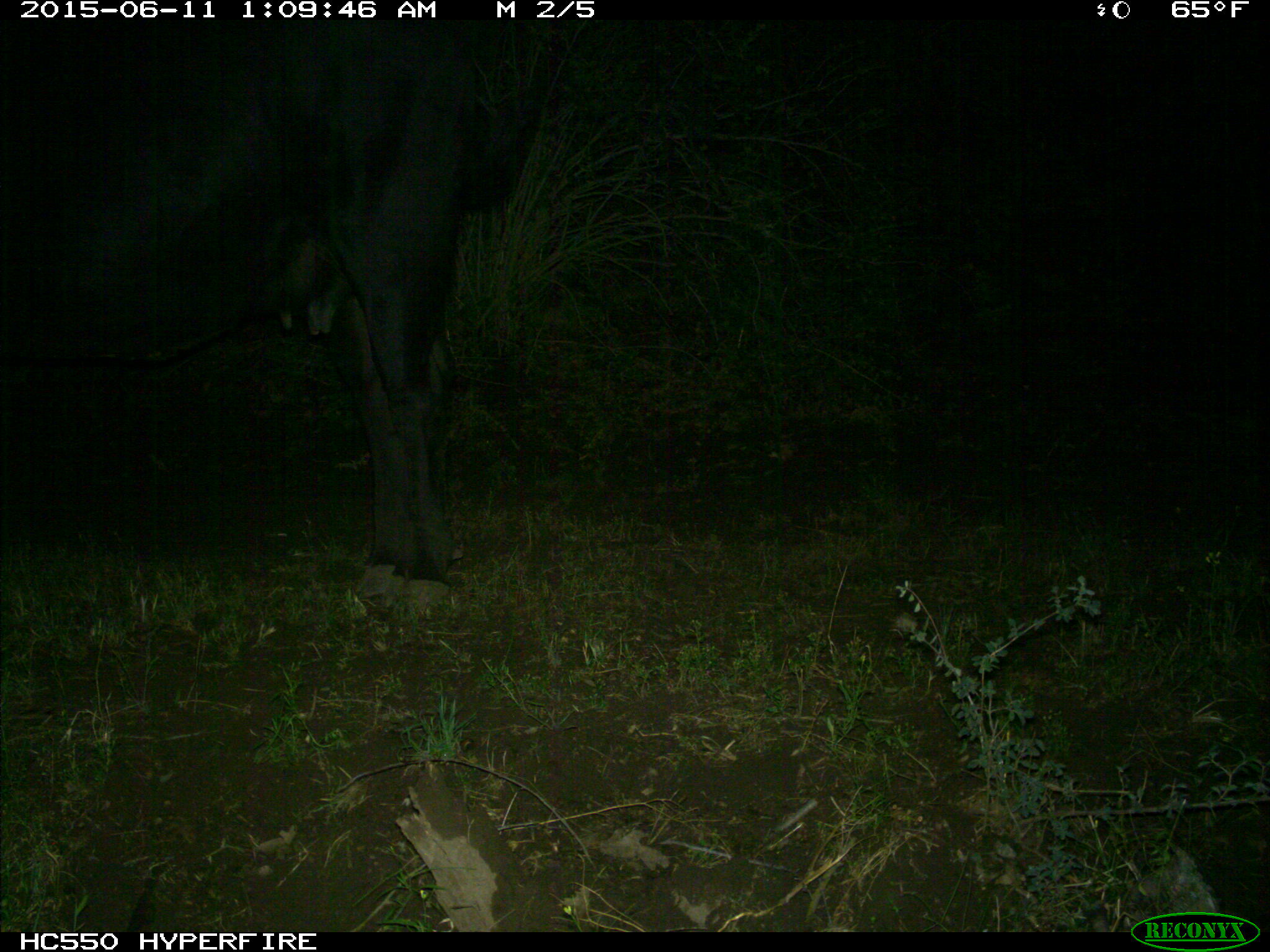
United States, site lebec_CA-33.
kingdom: Animalia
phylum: Chordata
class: Mammalia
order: Artiodactyla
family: Bovidae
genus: Bos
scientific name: Bos taurus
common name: domestic cow